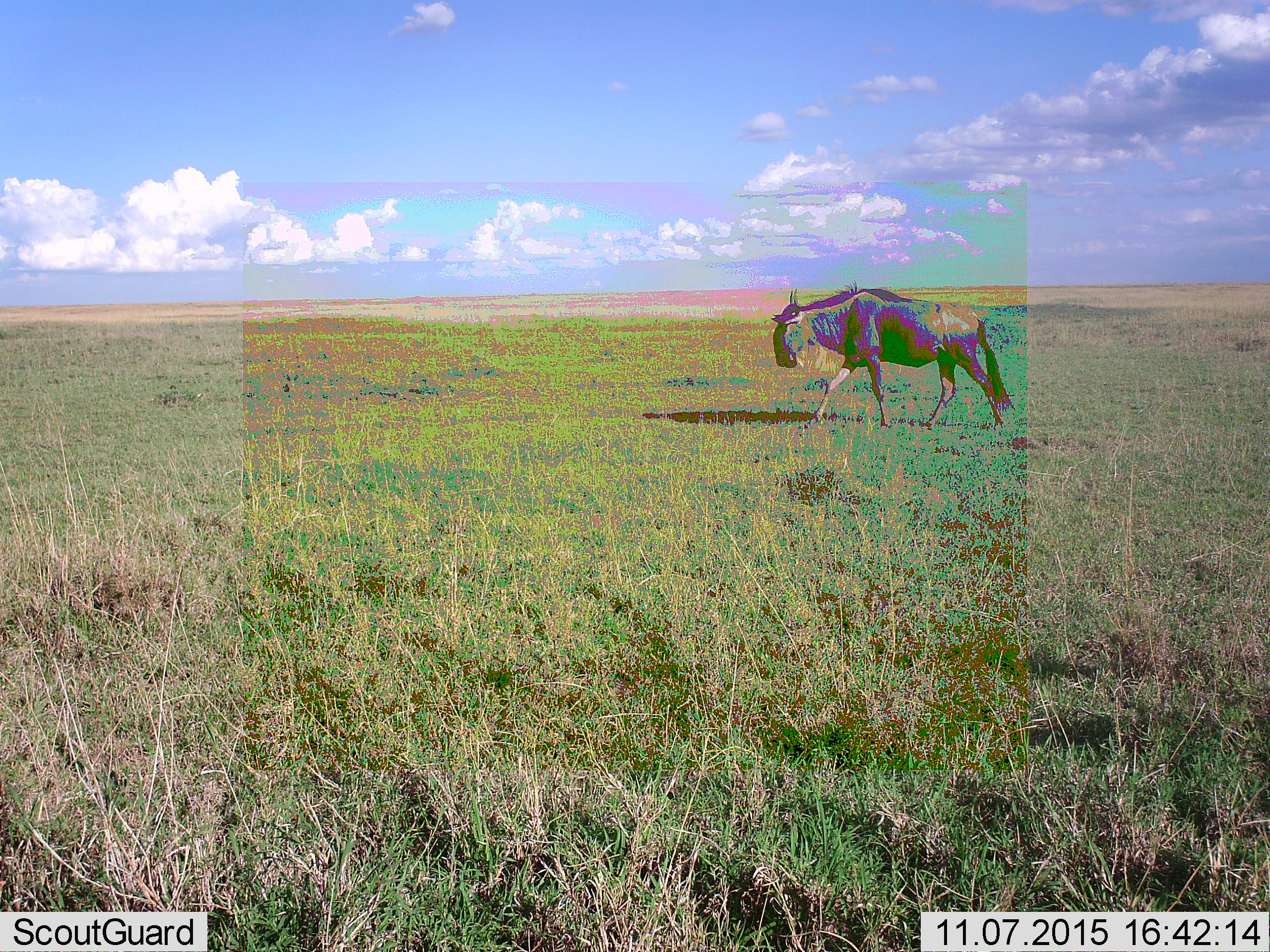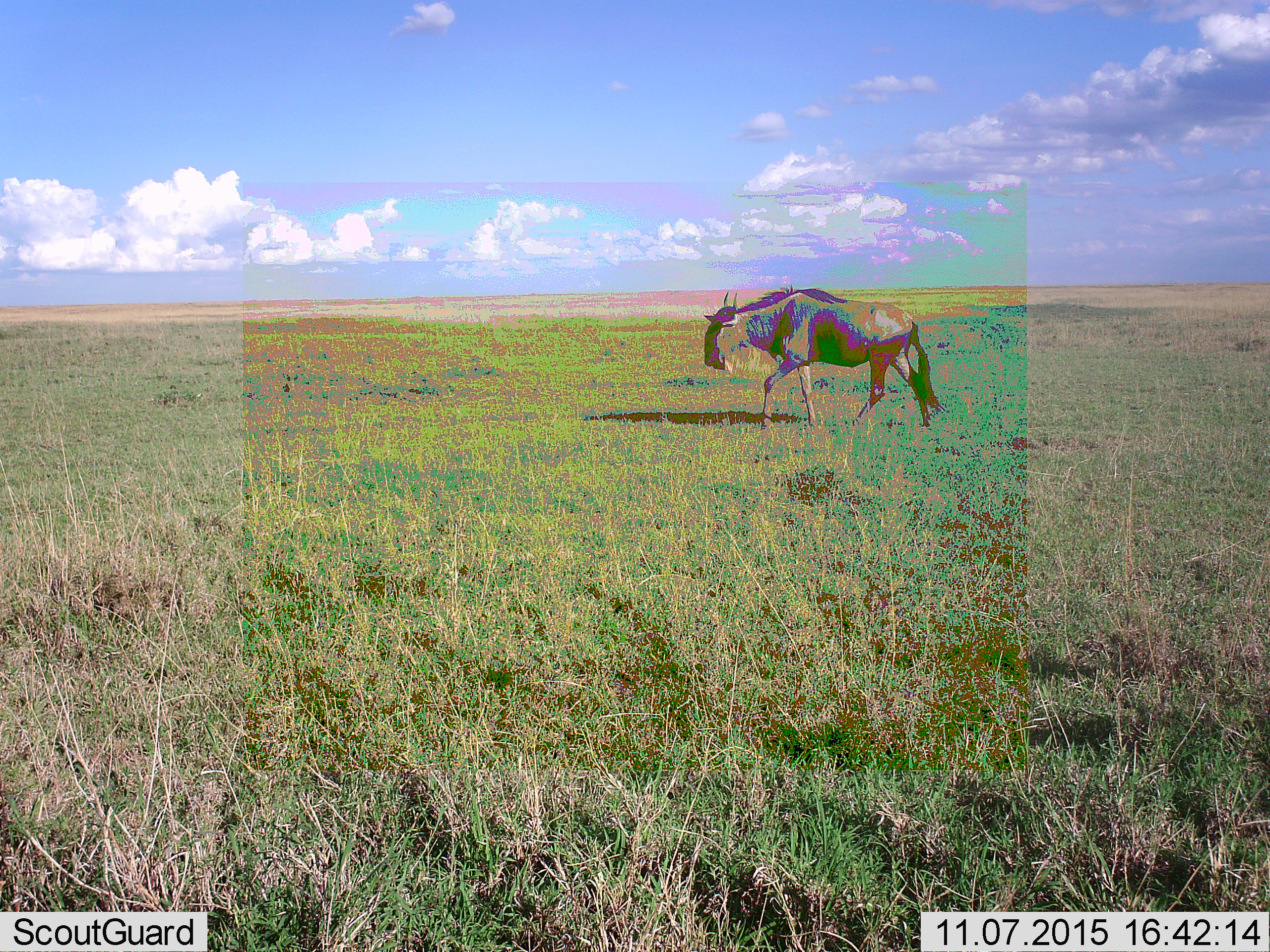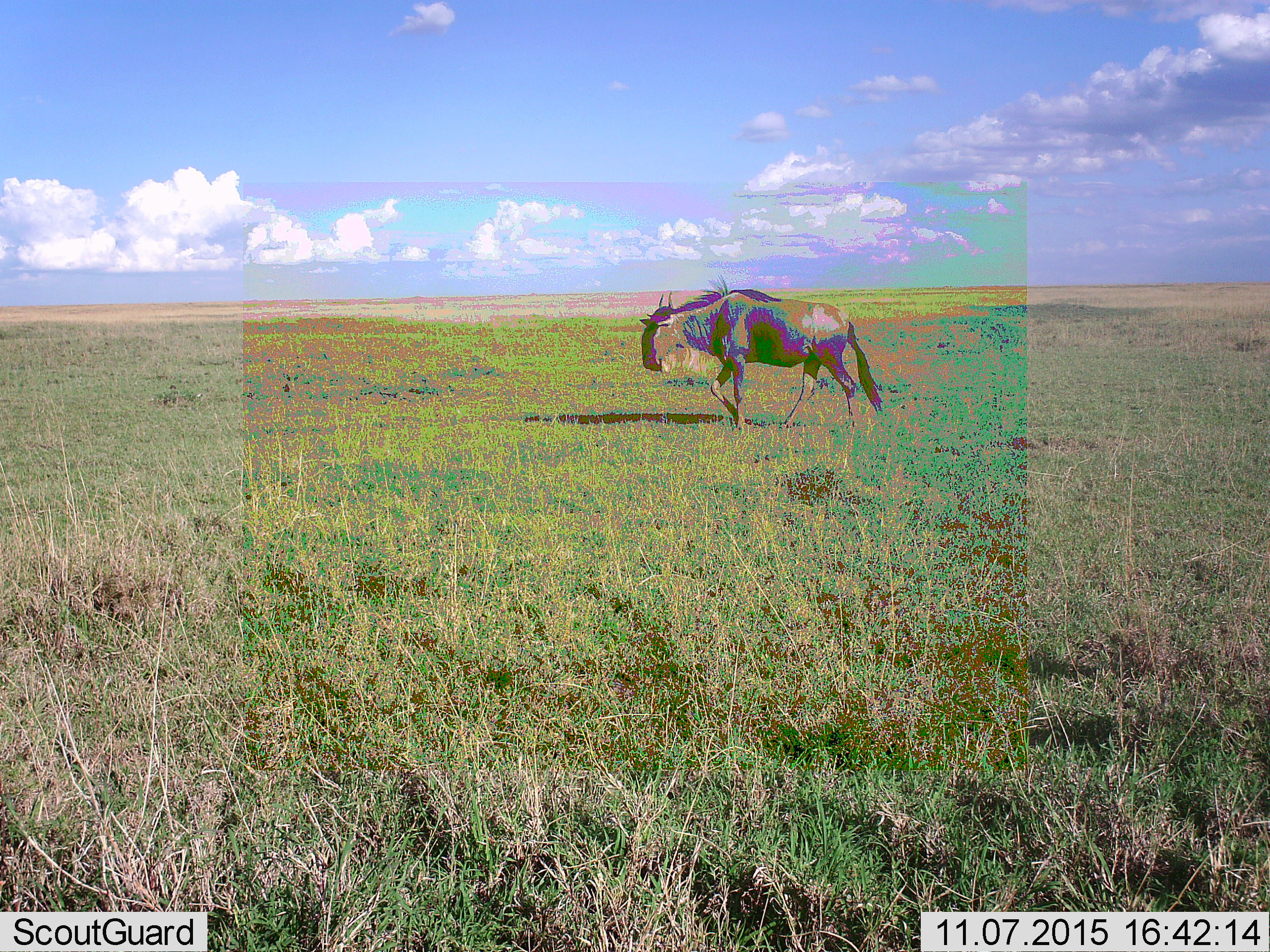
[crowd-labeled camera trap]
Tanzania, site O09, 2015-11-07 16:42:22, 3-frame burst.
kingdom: Animalia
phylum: Chordata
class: Mammalia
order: Artiodactyla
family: Bovidae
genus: Connochaetes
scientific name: Connochaetes taurinus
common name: blue wildebeest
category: wildebeest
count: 1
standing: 20%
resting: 0%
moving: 80%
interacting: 0%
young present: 0%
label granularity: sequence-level